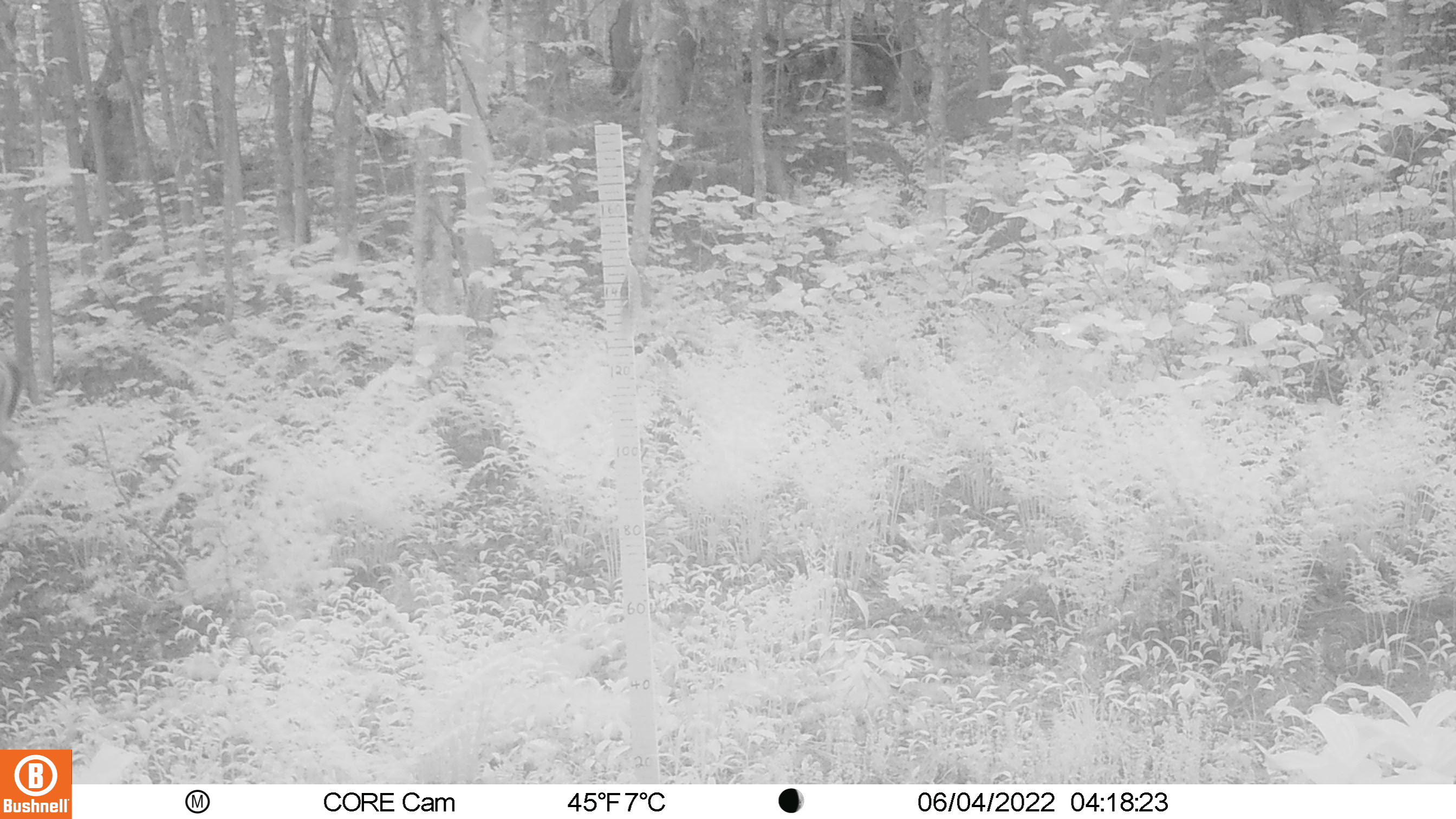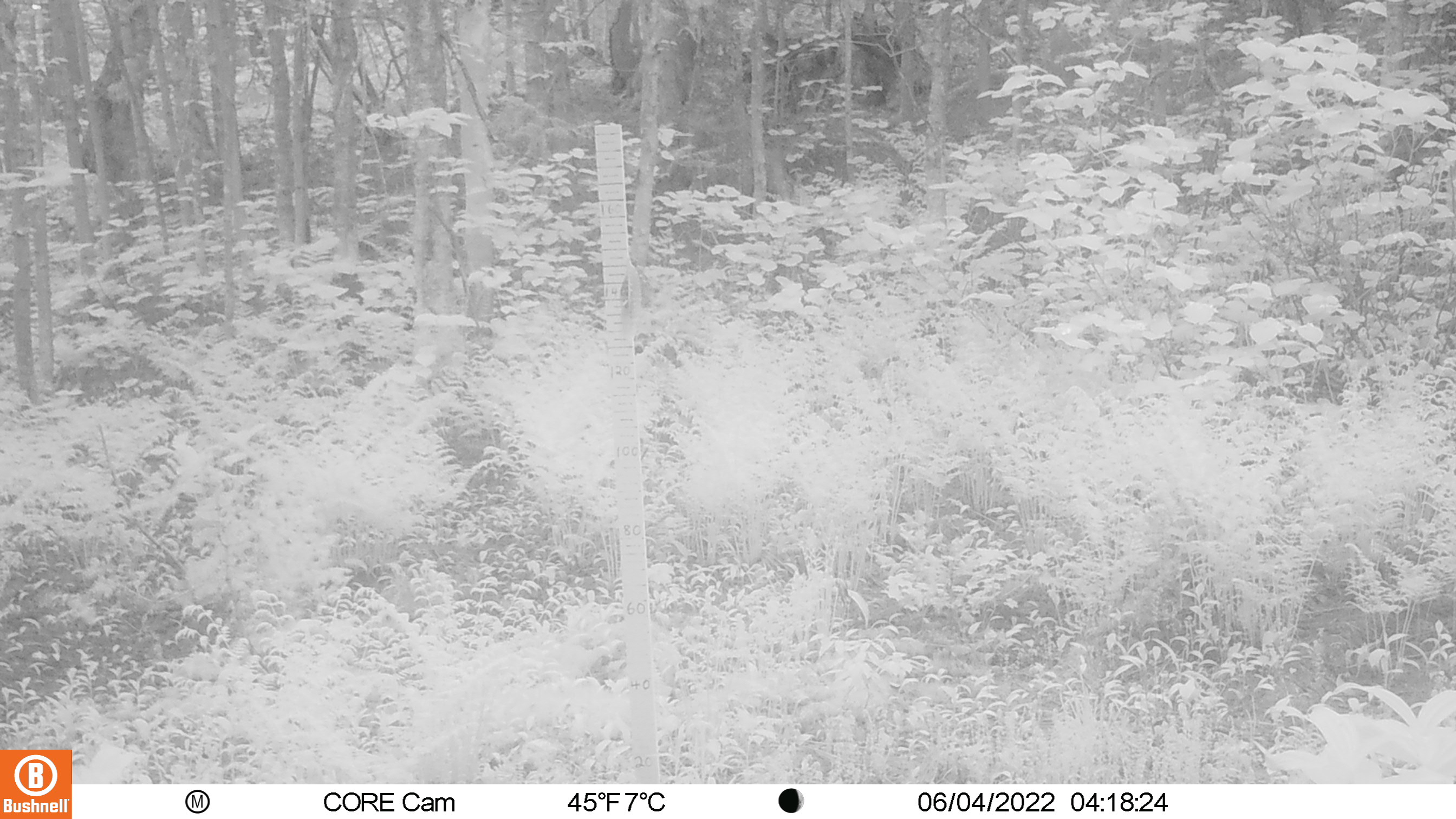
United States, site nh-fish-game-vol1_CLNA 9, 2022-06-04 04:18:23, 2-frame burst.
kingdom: Animalia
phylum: Chordata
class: Mammalia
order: Artiodactyla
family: Cervidae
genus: Odocoileus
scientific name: Odocoileus virginianus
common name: white-tailed deer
White-tailed deer (Odocoileus virginianus).